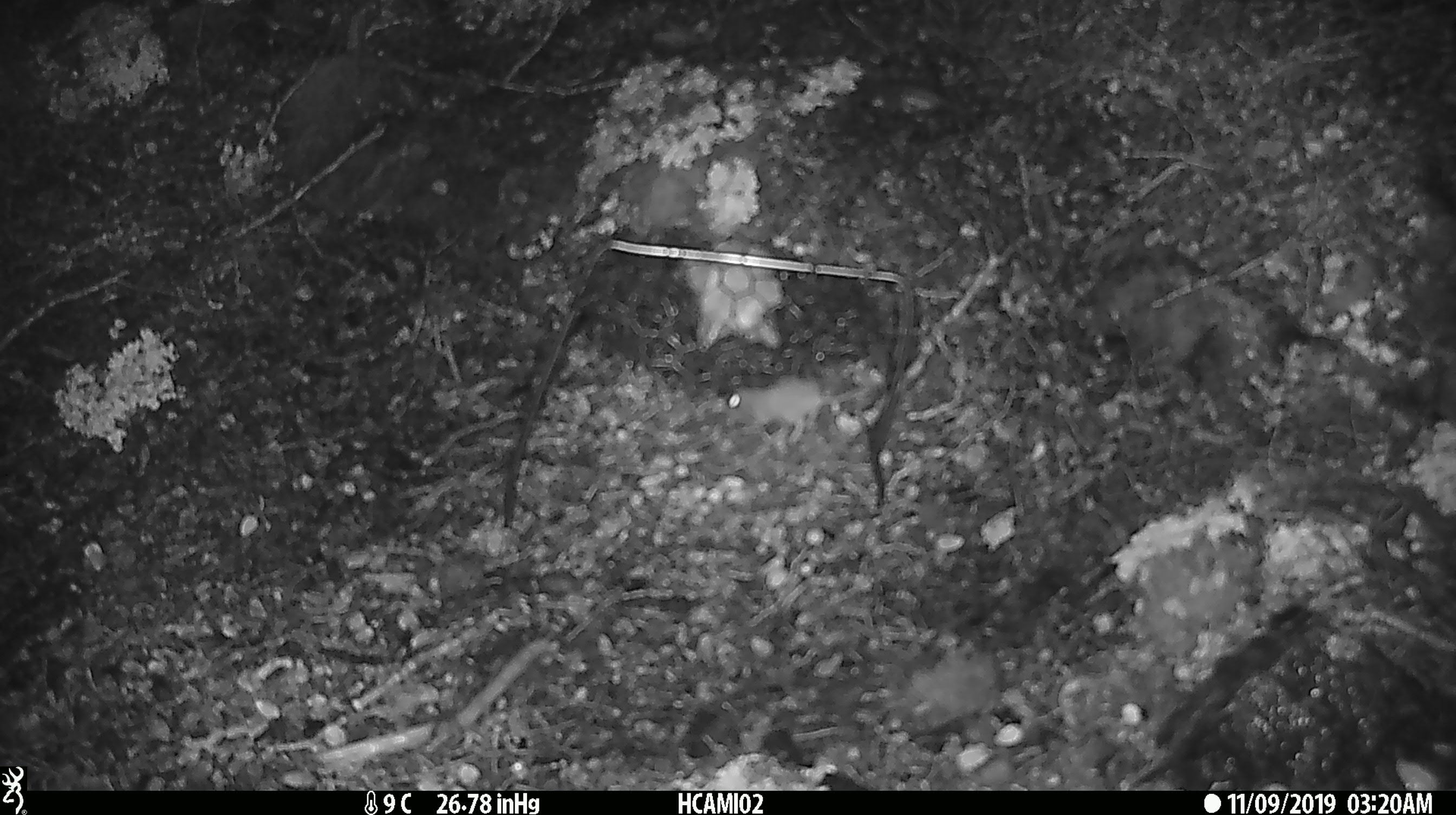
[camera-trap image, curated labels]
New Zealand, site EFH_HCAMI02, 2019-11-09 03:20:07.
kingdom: Animalia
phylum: Chordata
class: Mammalia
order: Rodentia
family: Muridae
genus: Mus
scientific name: Mus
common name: mouse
Mouse (Mus).